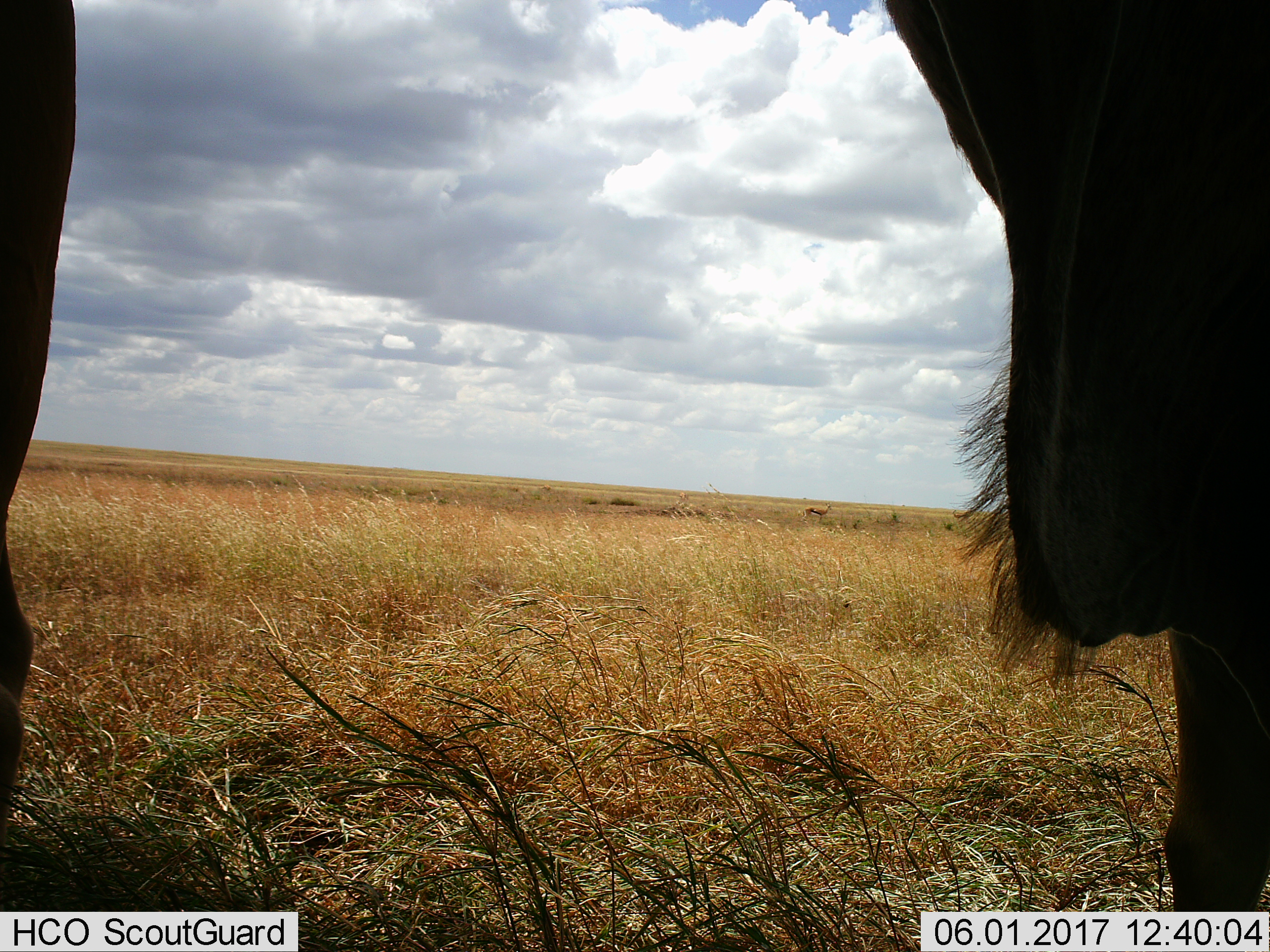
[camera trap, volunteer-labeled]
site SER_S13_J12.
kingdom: Animalia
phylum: Chordata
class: Mammalia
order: Artiodactyla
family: Bovidae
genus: Connochaetes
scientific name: Connochaetes taurinus taurinus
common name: blue wildebeest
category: wildebeestblue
Wildebeestblue (blue wildebeest) (Connochaetes taurinus taurinus), count 1. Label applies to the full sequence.